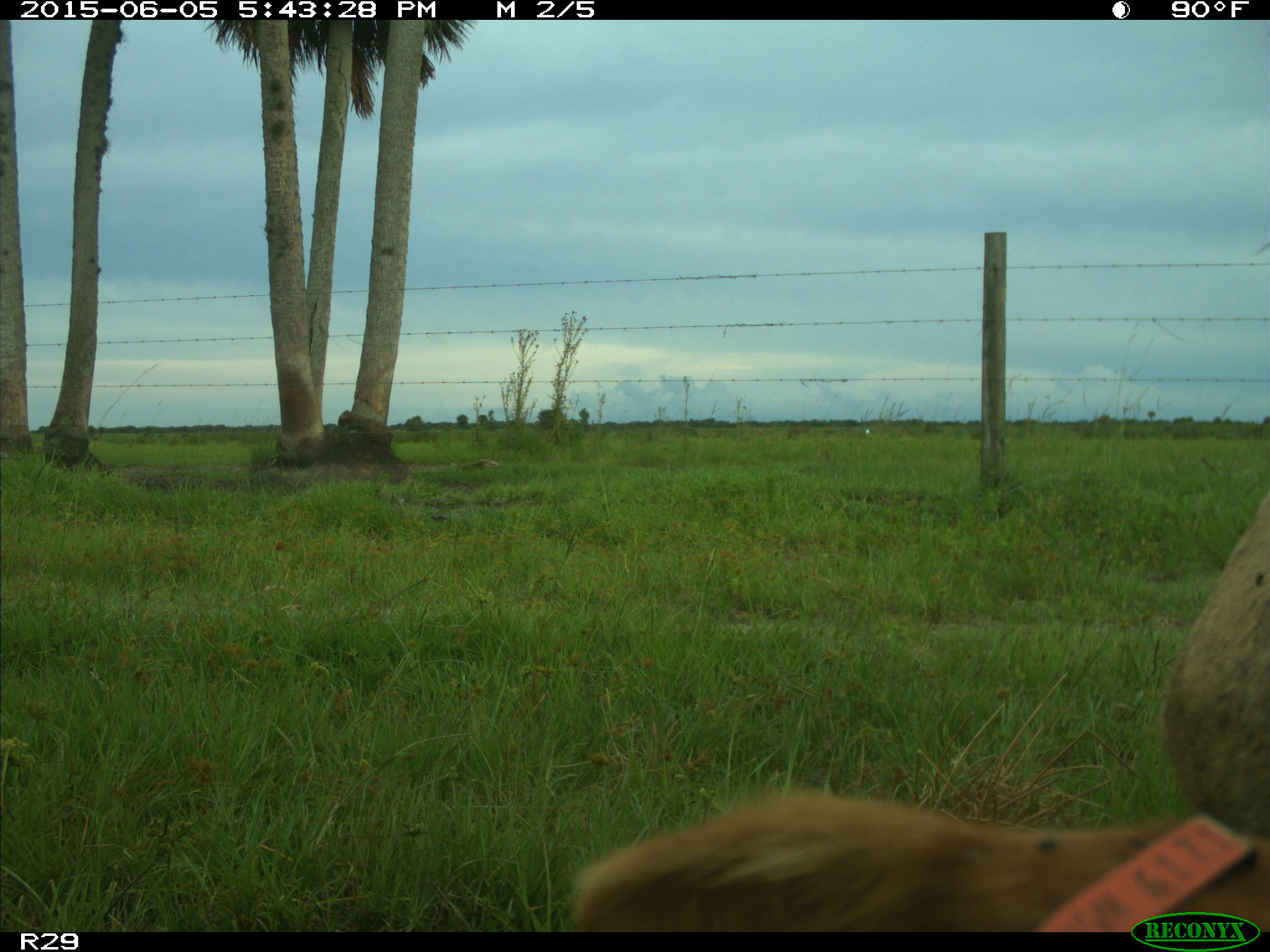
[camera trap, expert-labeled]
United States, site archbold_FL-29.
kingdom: Animalia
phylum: Chordata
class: Mammalia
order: Artiodactyla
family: Bovidae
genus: Bos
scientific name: Bos taurus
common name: domestic cow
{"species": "Bos taurus (domestic cow)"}